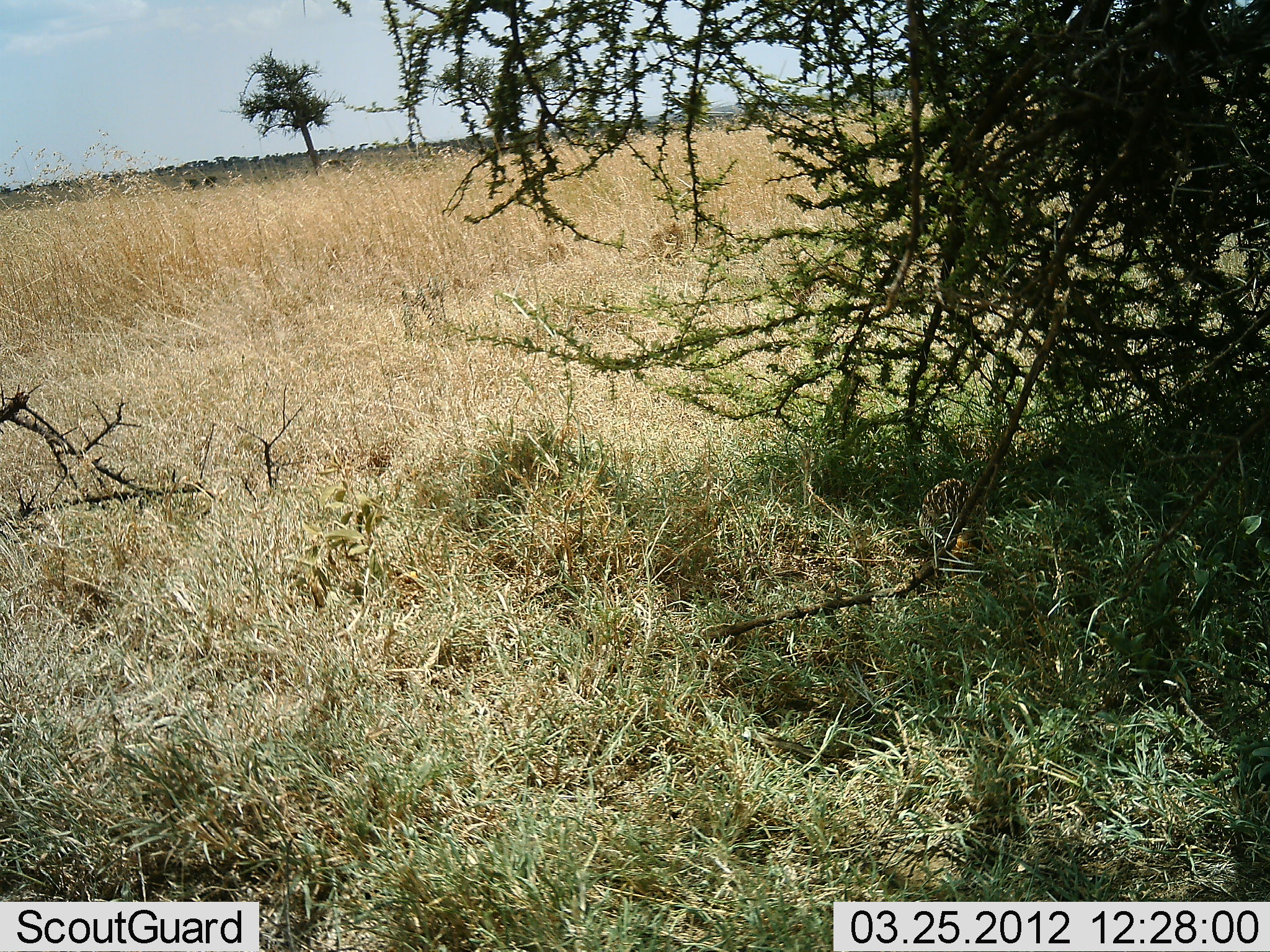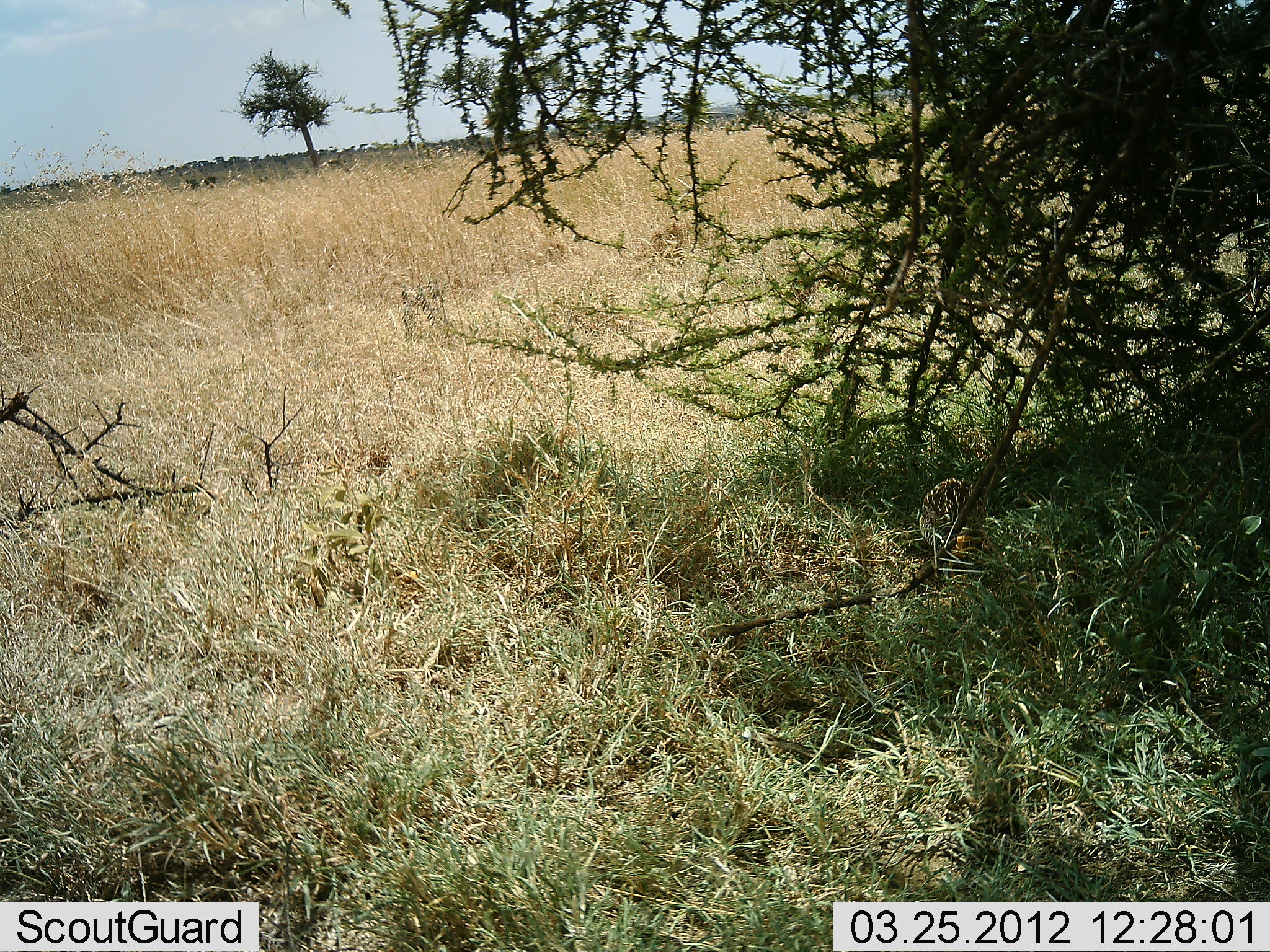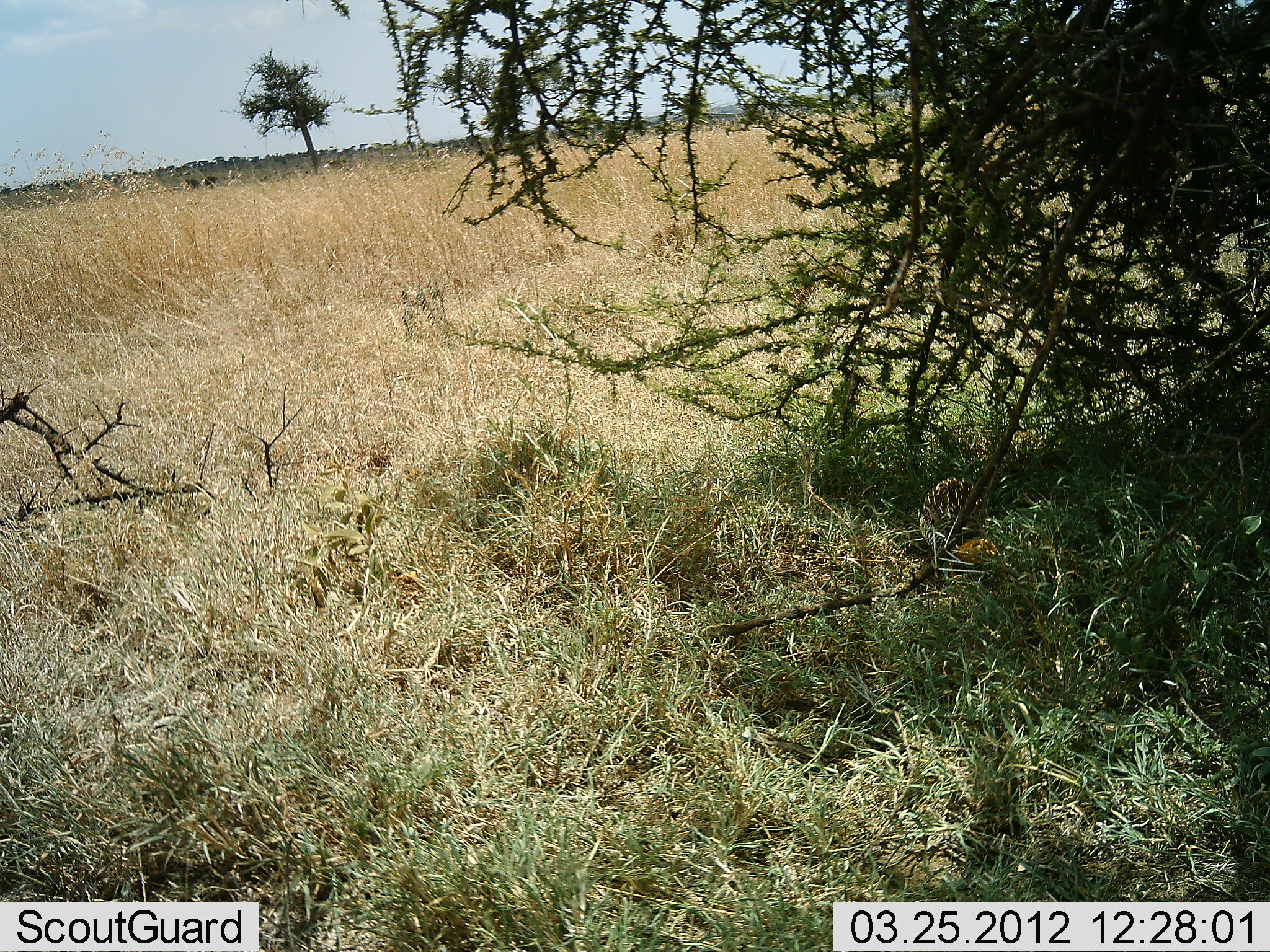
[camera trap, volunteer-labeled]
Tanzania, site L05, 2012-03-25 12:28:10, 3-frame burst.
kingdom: Animalia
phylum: Chordata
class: Aves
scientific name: Aves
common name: bird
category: otherbird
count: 1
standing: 25%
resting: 0%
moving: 38%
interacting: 0%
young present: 0%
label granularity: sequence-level